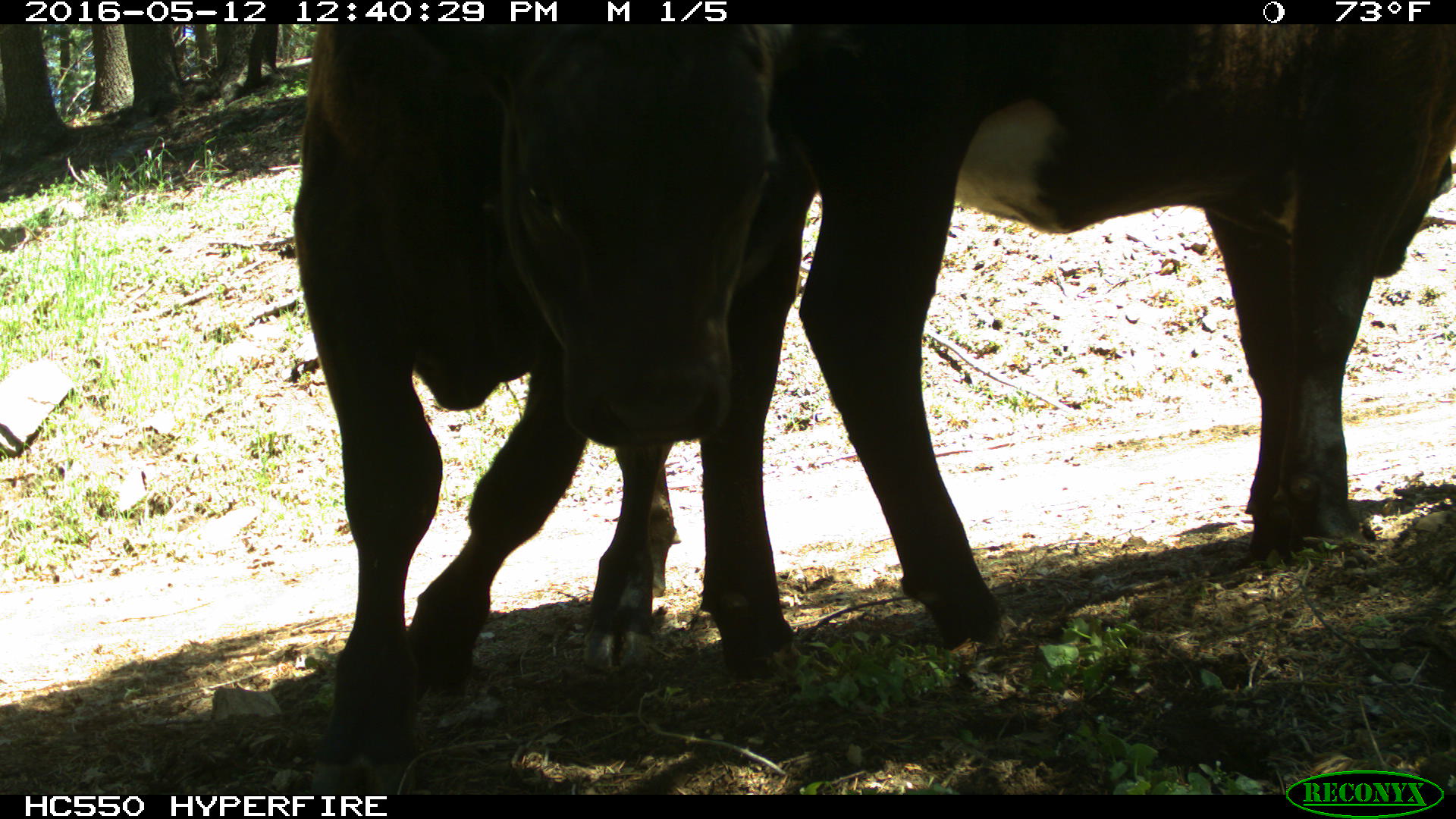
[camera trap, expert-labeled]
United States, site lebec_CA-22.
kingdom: Animalia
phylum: Chordata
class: Mammalia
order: Artiodactyla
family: Bovidae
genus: Bos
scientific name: Bos taurus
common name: domestic cow